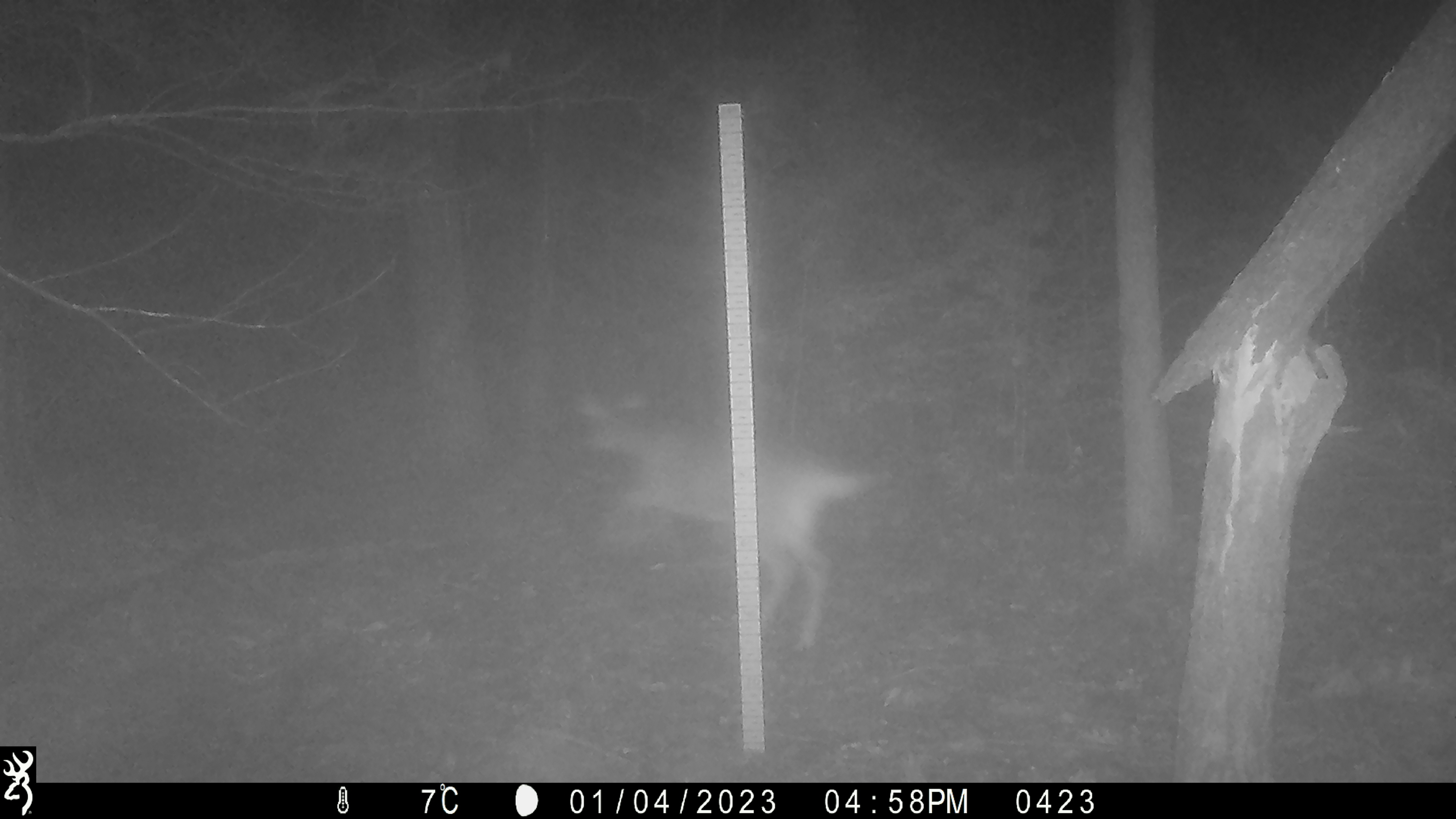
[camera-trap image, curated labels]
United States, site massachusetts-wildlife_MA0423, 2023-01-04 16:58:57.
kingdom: Animalia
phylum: Chordata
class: Mammalia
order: Artiodactyla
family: Cervidae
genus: Odocoileus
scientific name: Odocoileus virginianus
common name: white-tailed deer